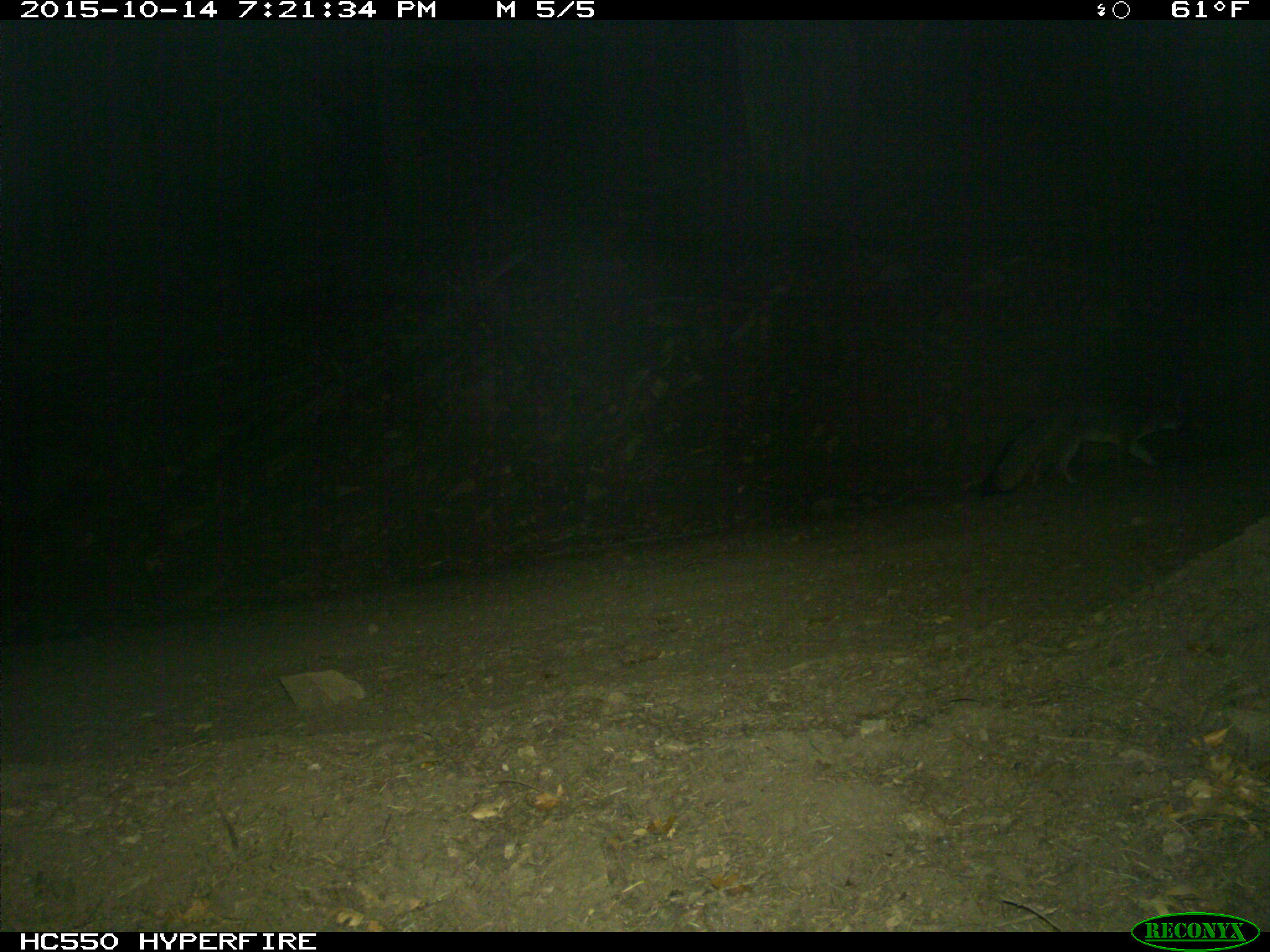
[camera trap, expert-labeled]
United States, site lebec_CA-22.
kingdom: Animalia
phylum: Chordata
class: Mammalia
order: Carnivora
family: Canidae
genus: Urocyon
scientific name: Urocyon cinereoargenteus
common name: gray fox